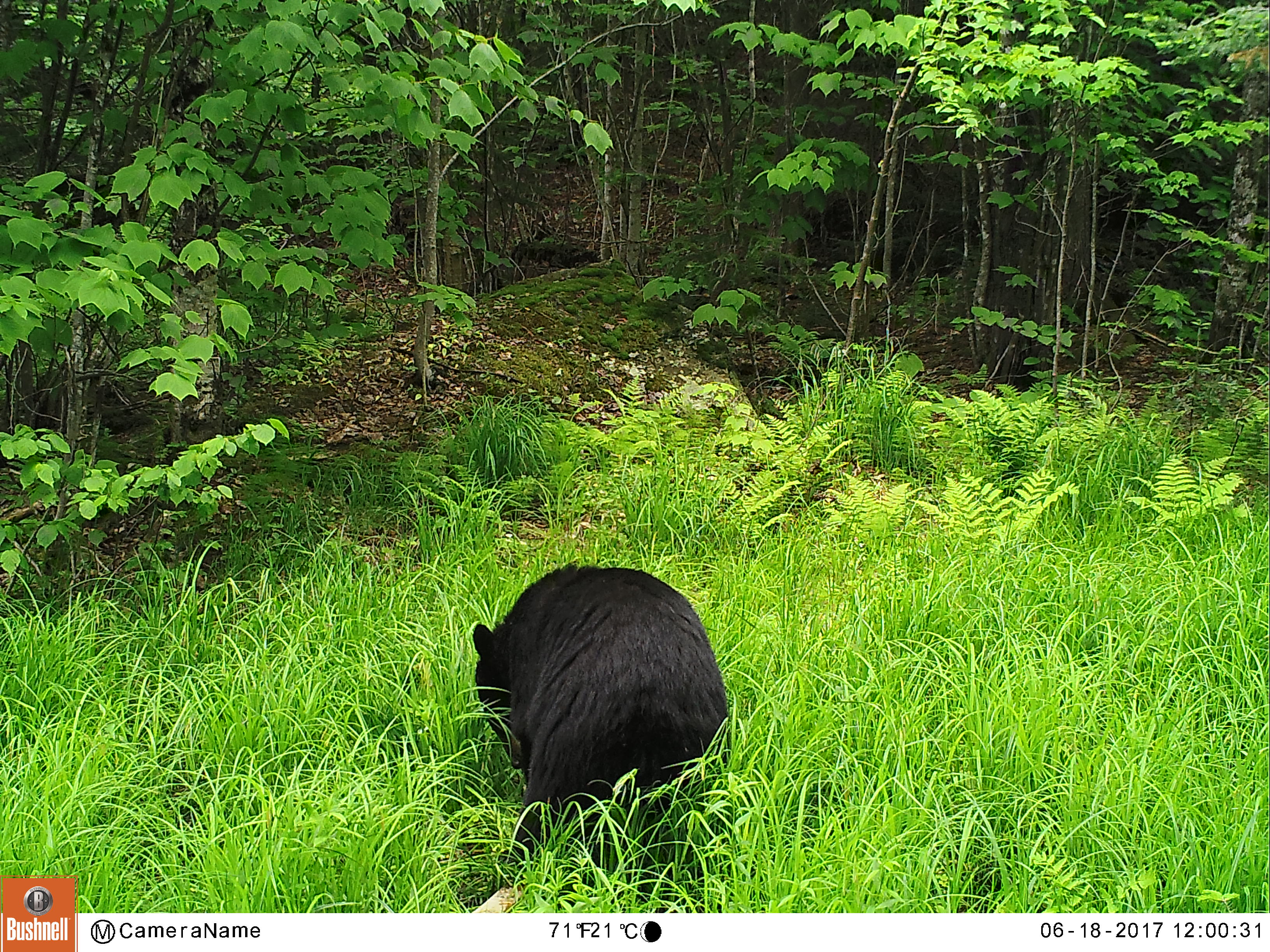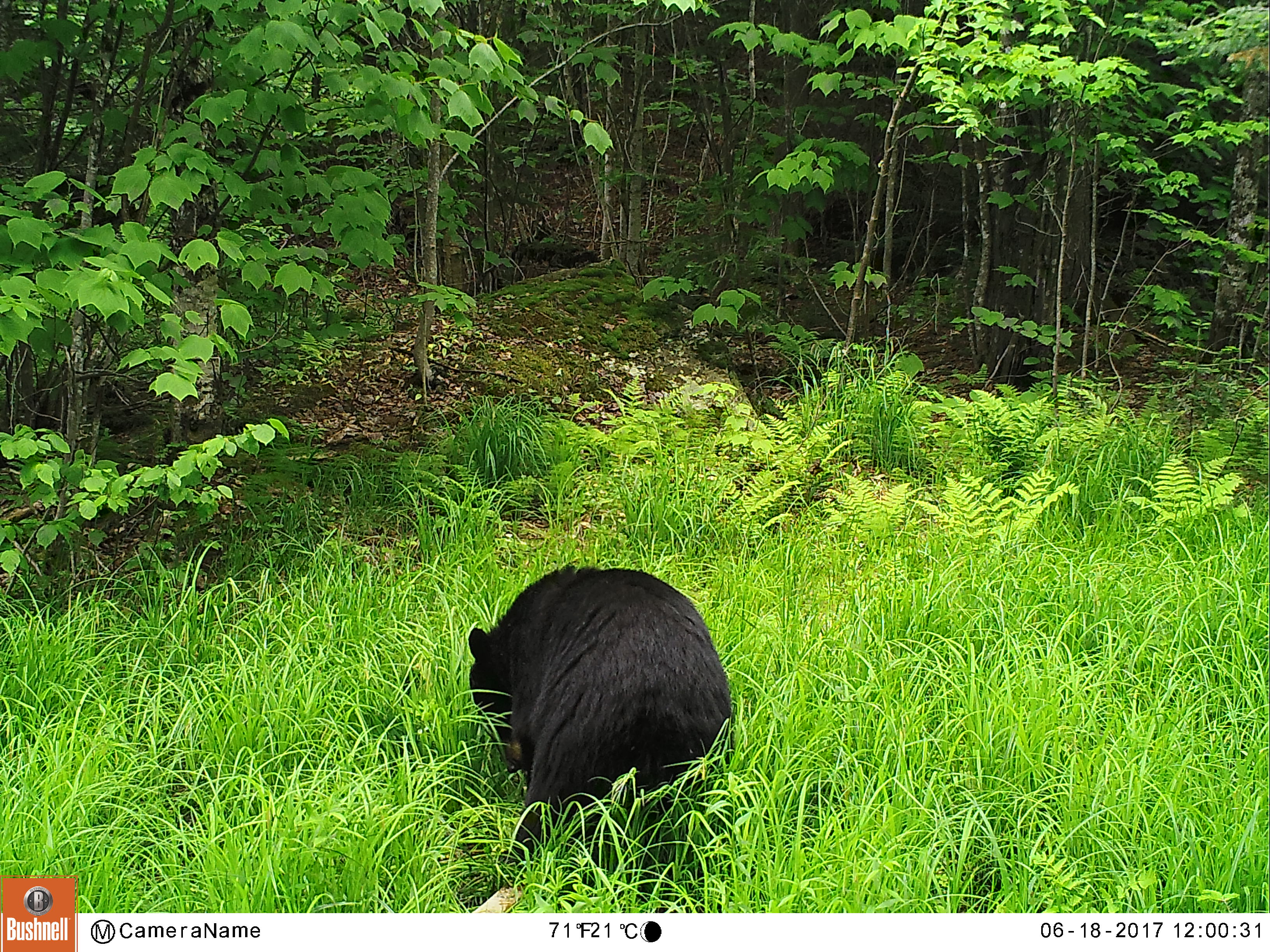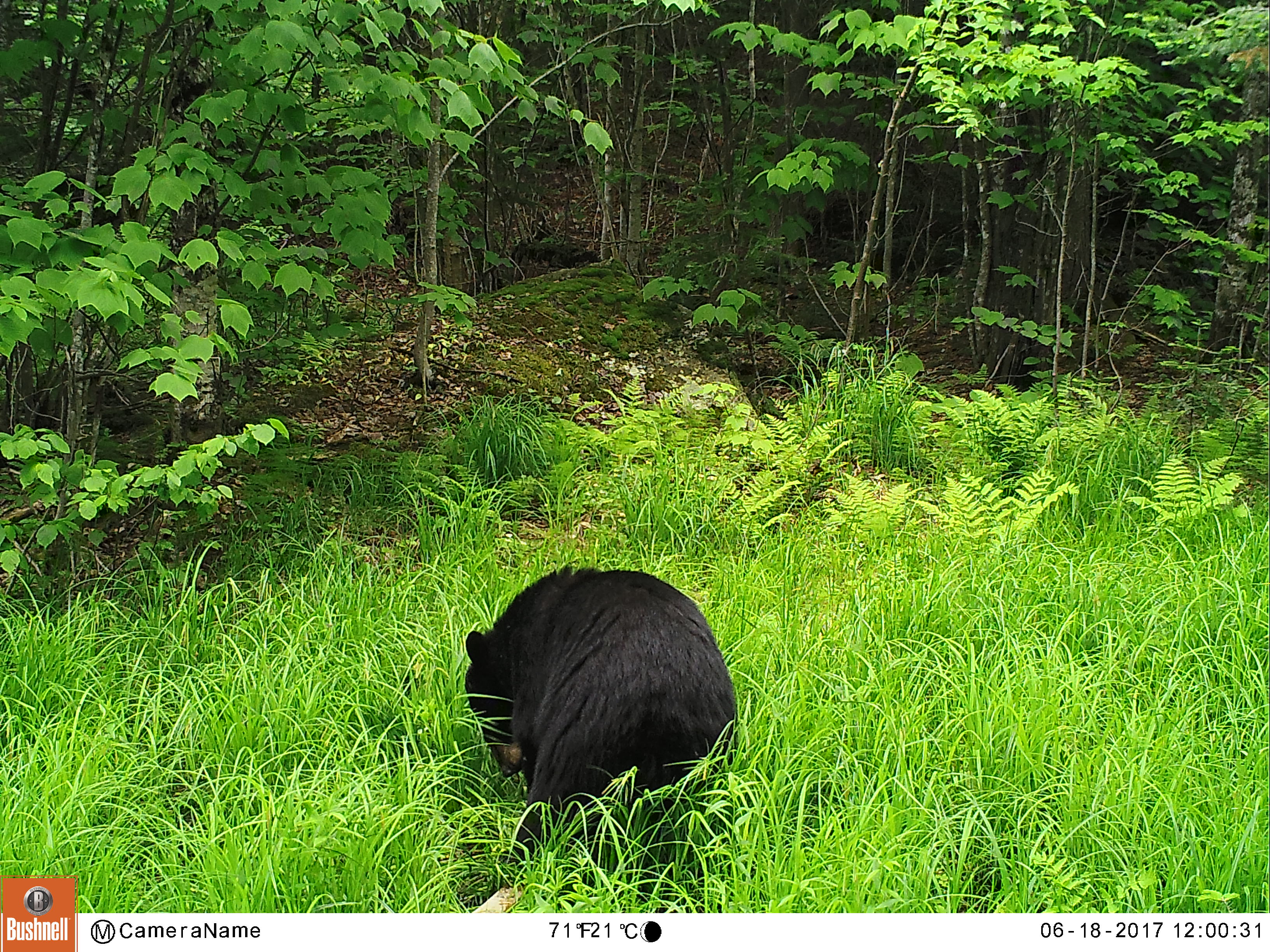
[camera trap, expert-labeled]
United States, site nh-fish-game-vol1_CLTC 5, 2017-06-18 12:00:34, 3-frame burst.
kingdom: Animalia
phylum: Chordata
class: Mammalia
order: Carnivora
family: Ursidae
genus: Ursus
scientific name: Ursus americanus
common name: black bear